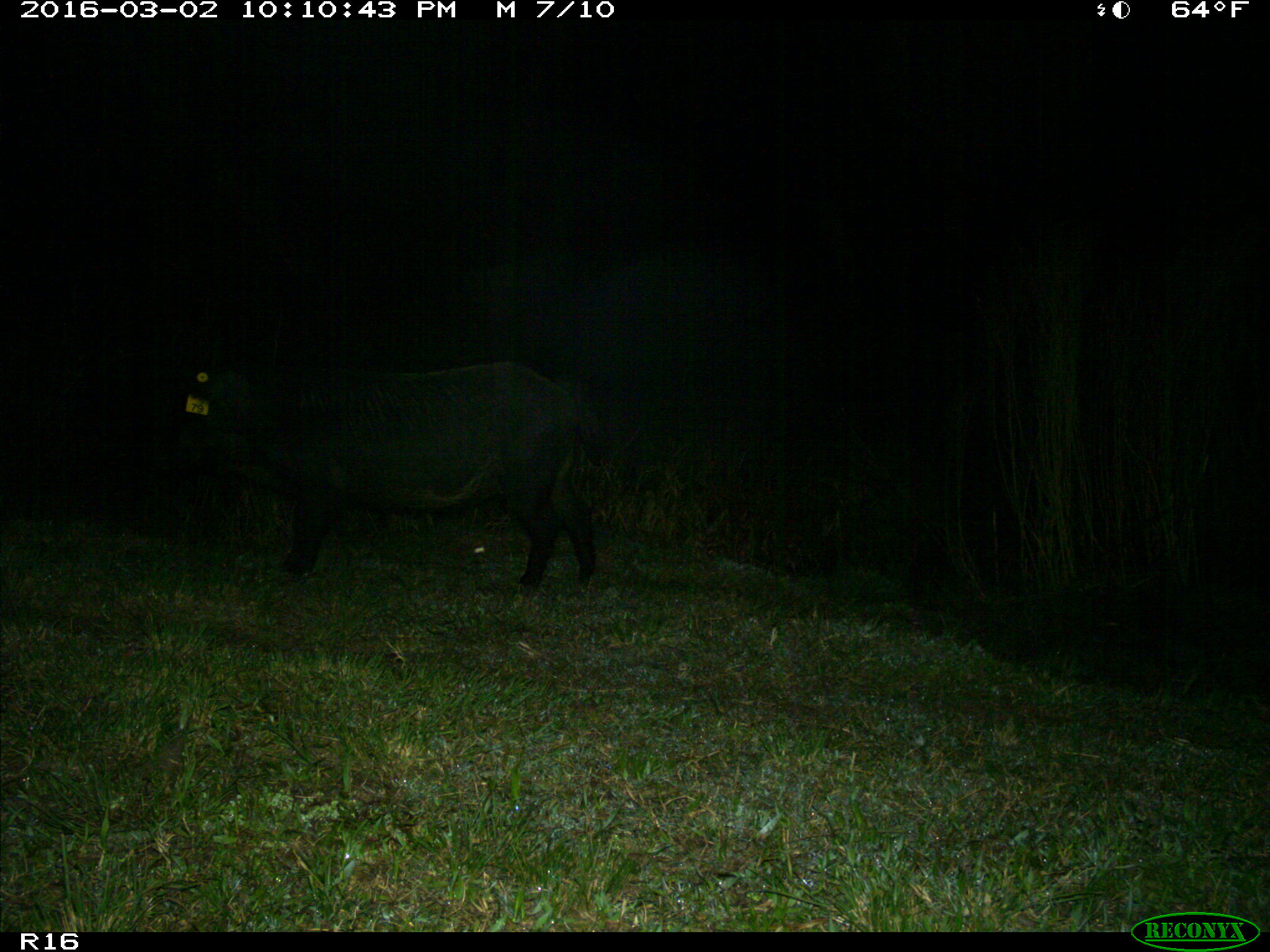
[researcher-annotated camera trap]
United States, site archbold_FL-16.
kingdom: Animalia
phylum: Chordata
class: Mammalia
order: Artiodactyla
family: Suidae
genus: Sus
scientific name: Sus scrofa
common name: wild boar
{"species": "Sus scrofa (wild boar)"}